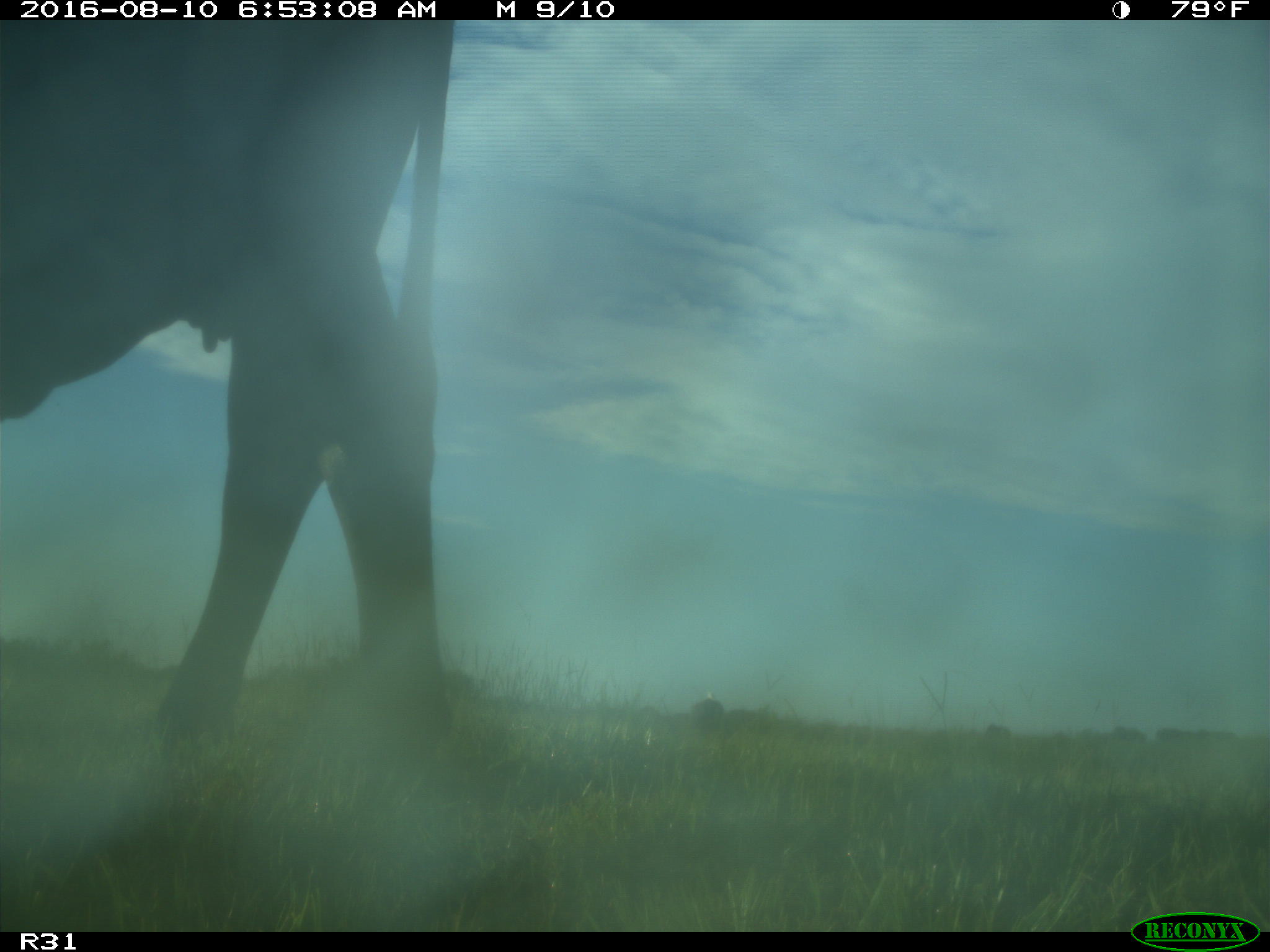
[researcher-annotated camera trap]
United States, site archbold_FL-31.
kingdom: Animalia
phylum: Chordata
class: Mammalia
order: Artiodactyla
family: Bovidae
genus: Bos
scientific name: Bos taurus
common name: domestic cow